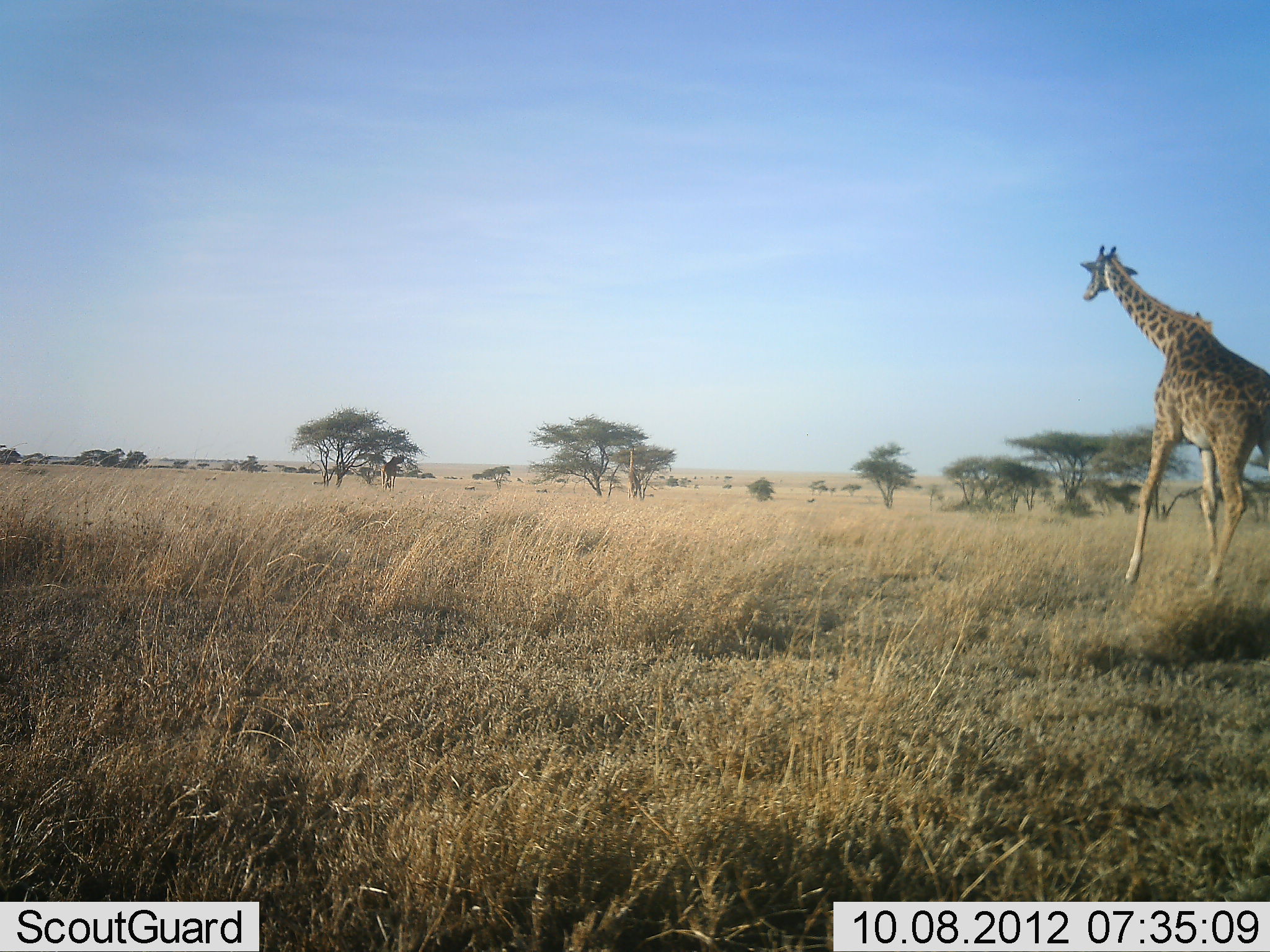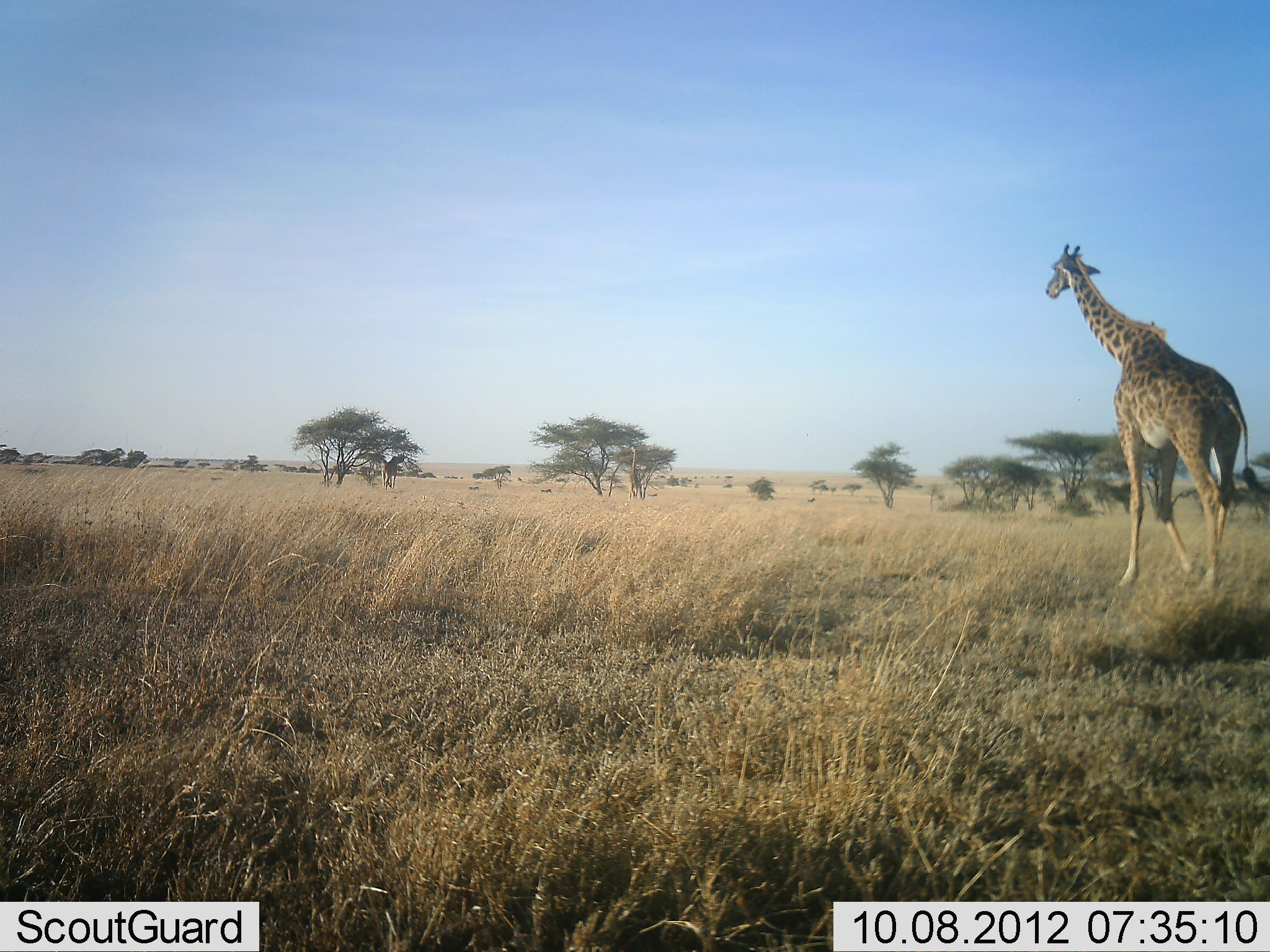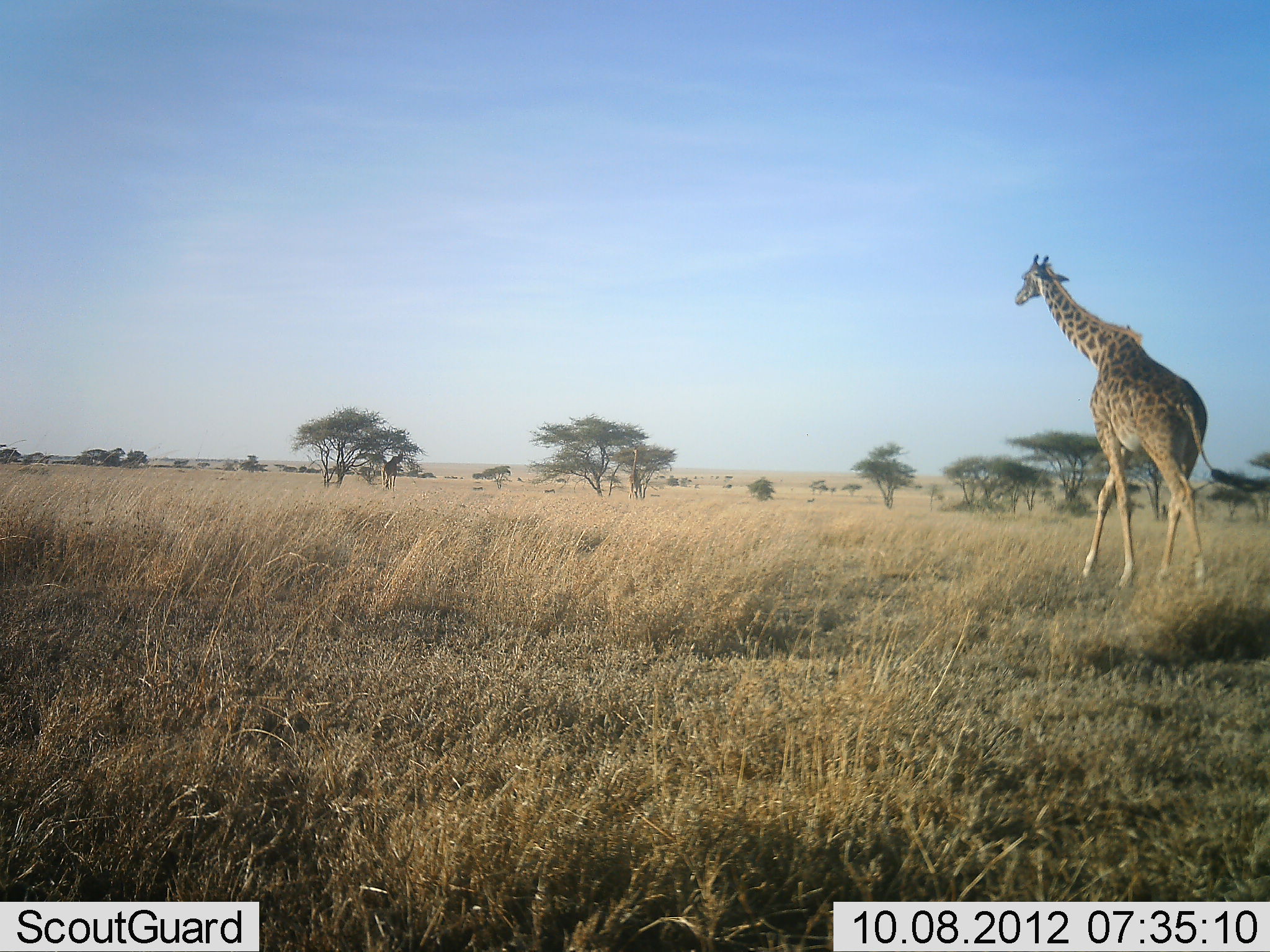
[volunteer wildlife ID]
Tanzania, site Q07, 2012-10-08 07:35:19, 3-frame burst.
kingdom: Animalia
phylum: Chordata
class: Mammalia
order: Artiodactyla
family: Giraffidae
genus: Giraffa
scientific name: Giraffa camelopardalis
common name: giraffe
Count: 1.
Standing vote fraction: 10%.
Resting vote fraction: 0%.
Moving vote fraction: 90%.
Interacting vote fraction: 0%.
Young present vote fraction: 0%.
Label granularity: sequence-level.